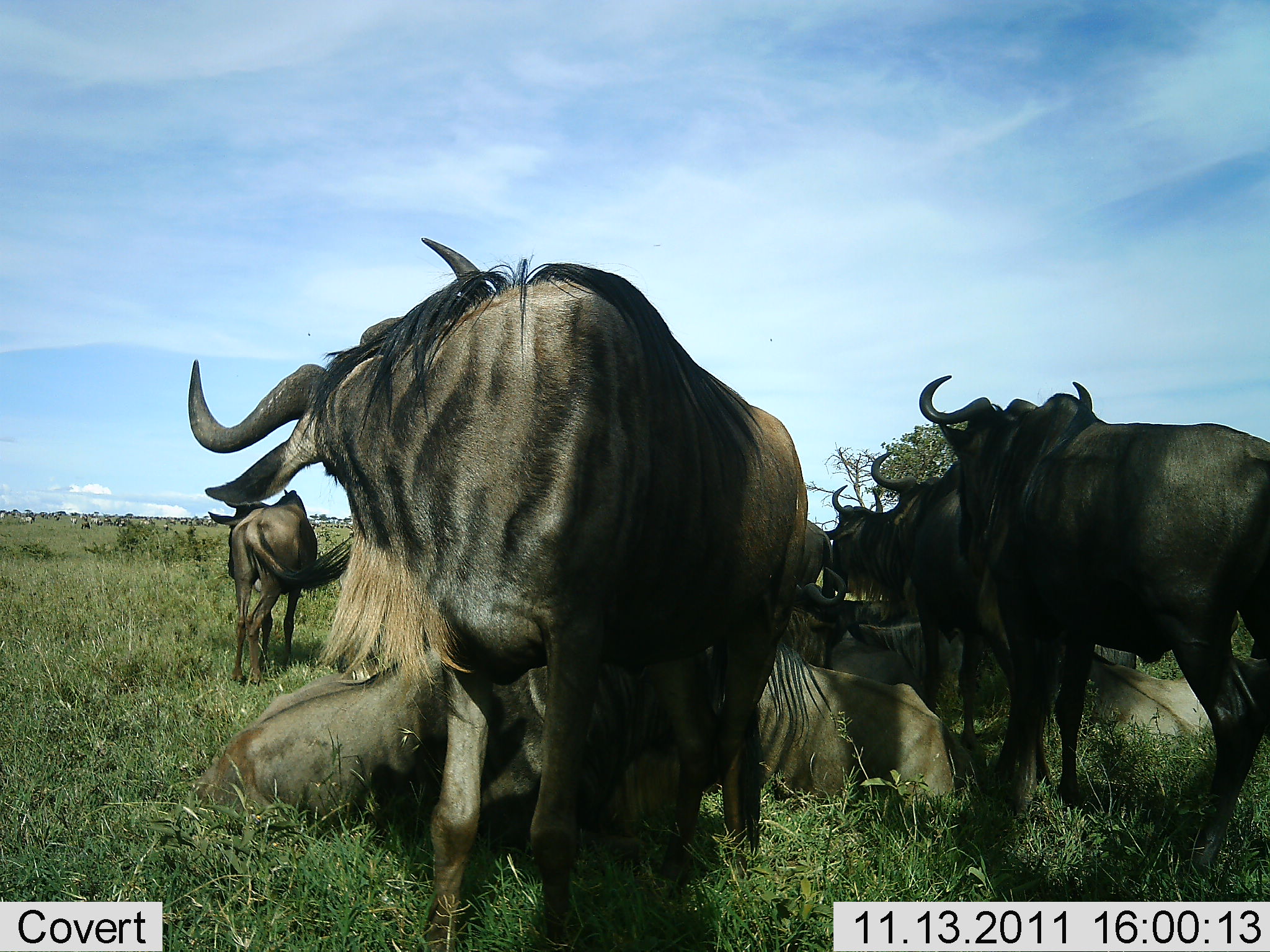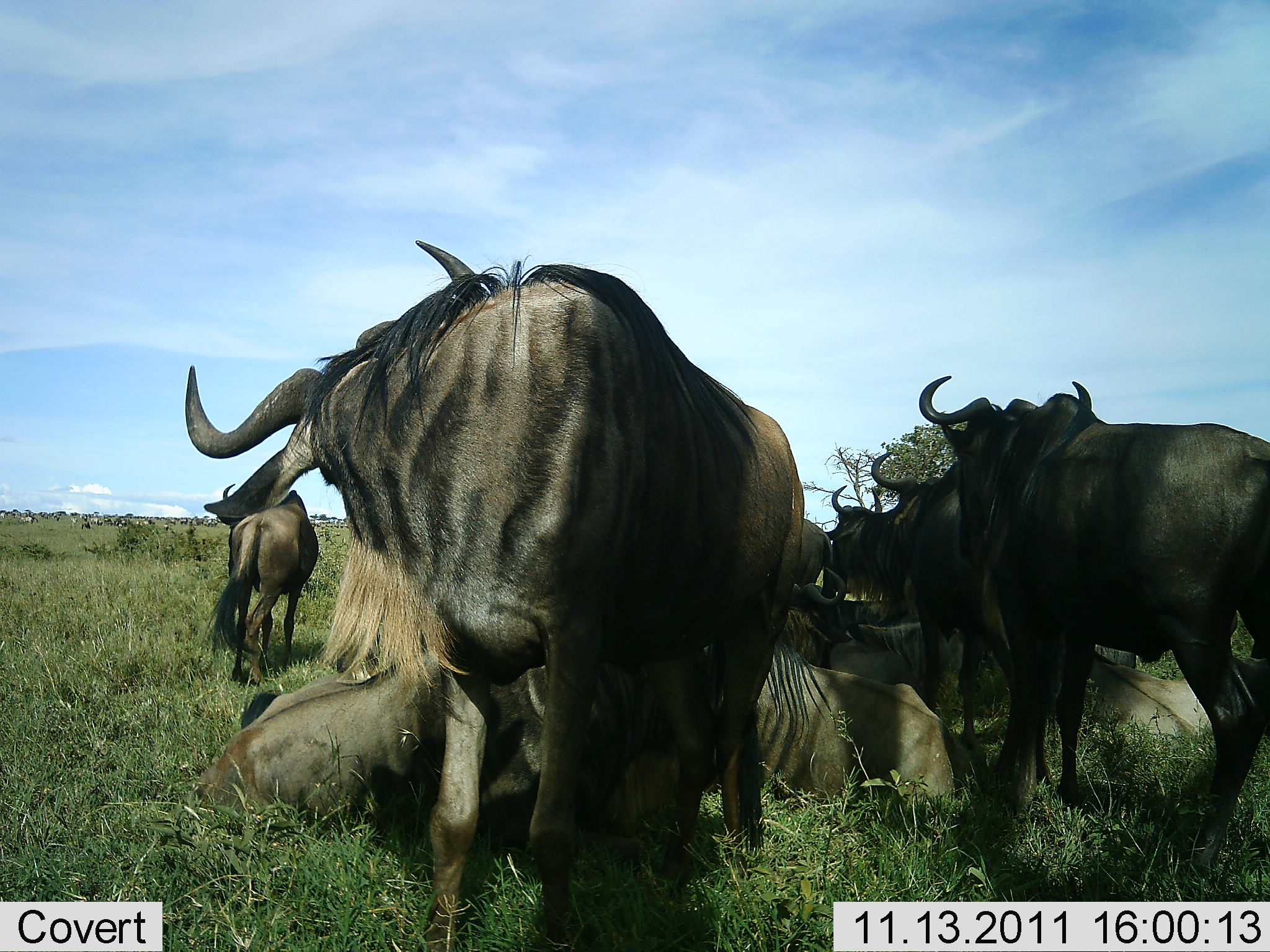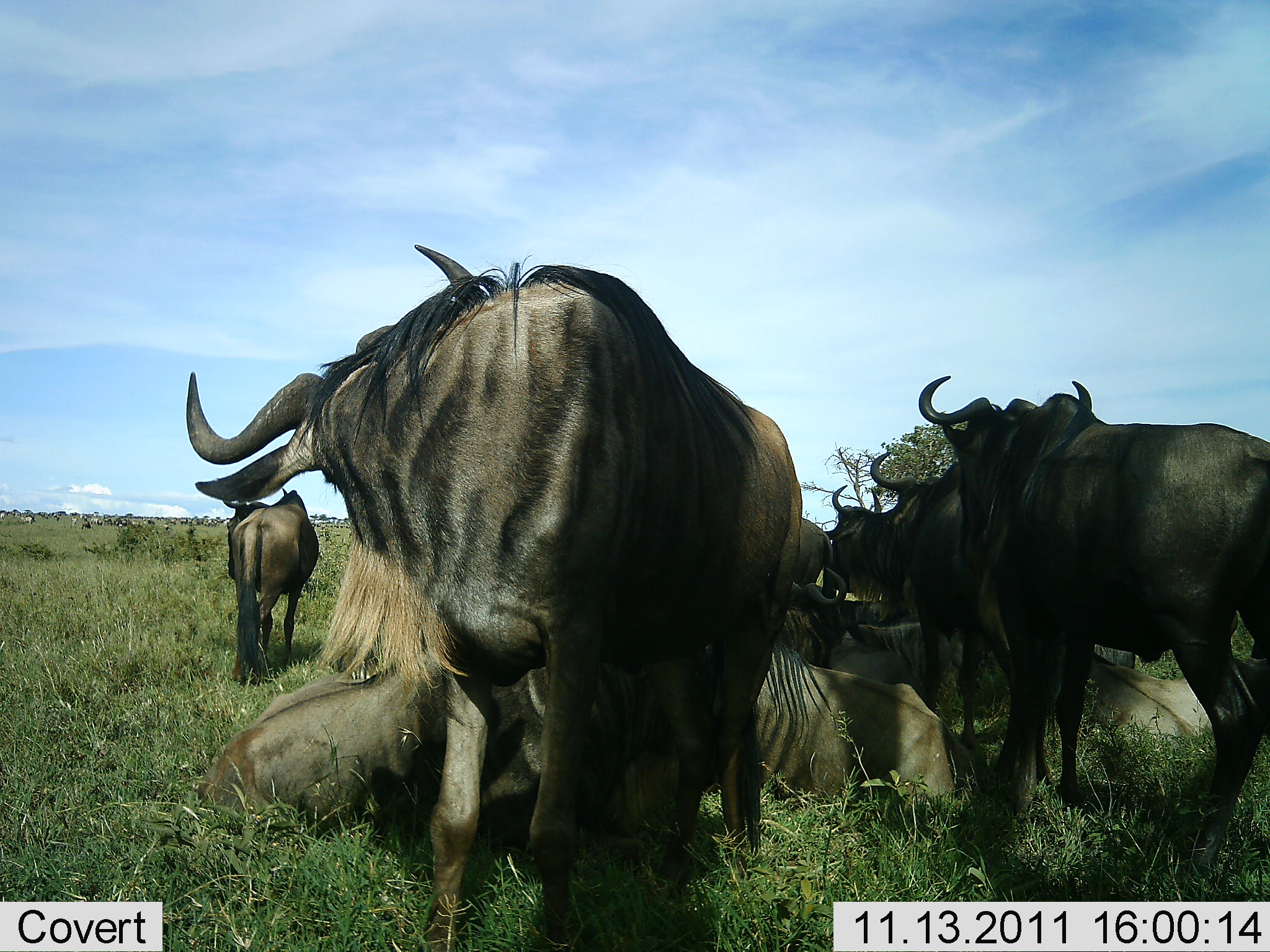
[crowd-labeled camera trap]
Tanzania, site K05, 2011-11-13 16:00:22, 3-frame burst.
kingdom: Animalia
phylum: Chordata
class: Mammalia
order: Artiodactyla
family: Bovidae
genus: Connochaetes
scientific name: Connochaetes taurinus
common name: blue wildebeest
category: wildebeest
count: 11-50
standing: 54%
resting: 92%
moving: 0%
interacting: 15%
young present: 0%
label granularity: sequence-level